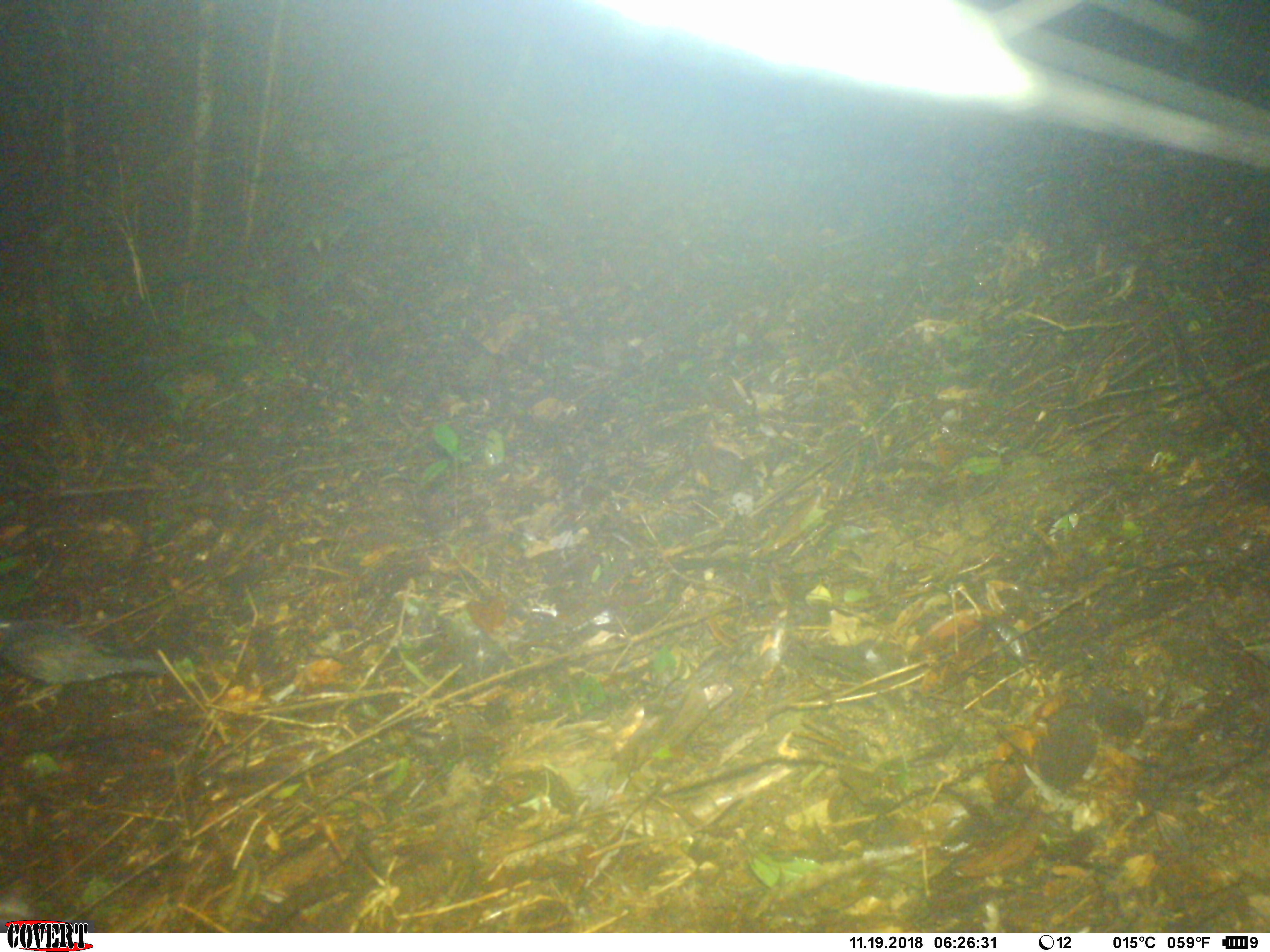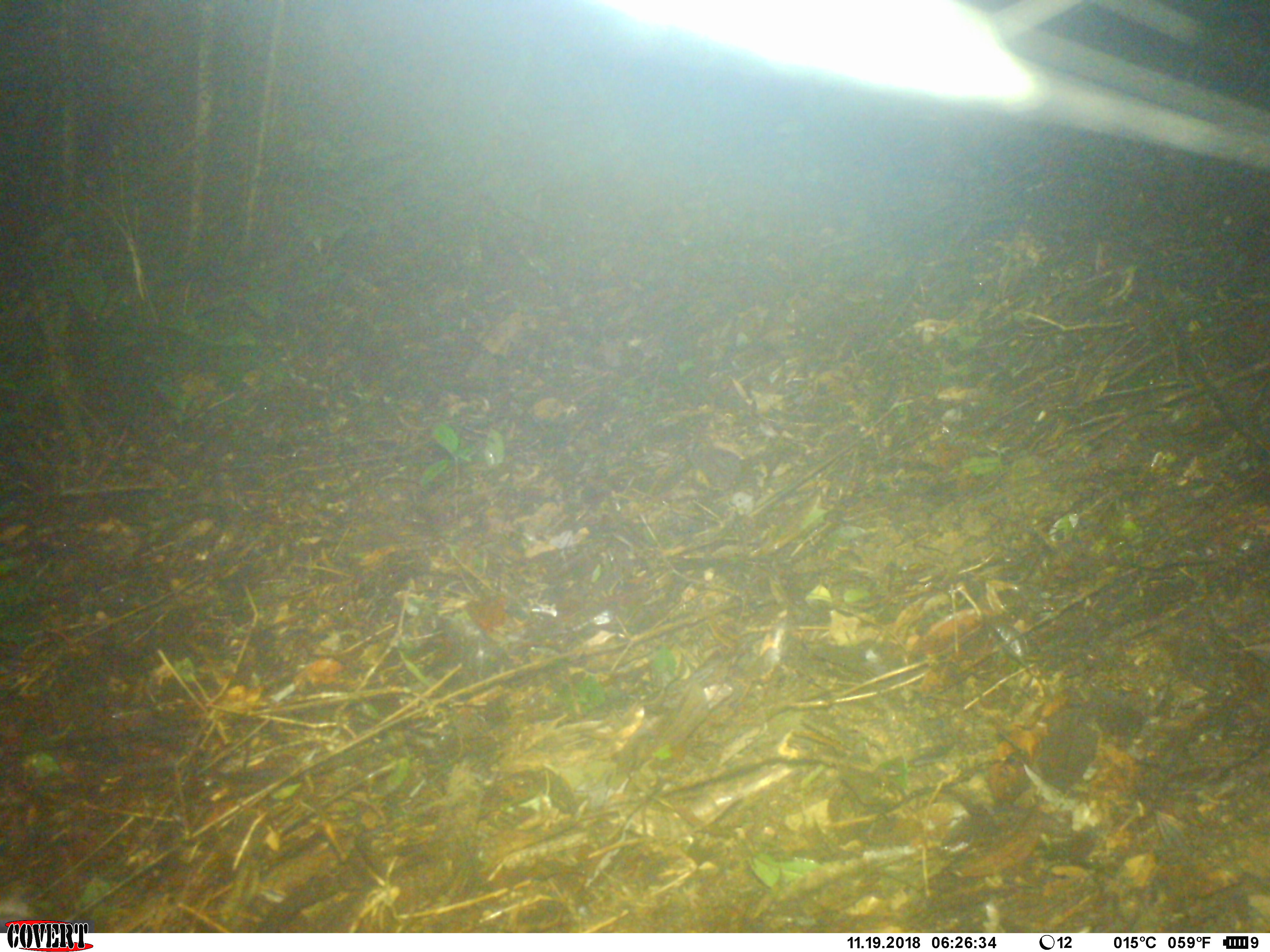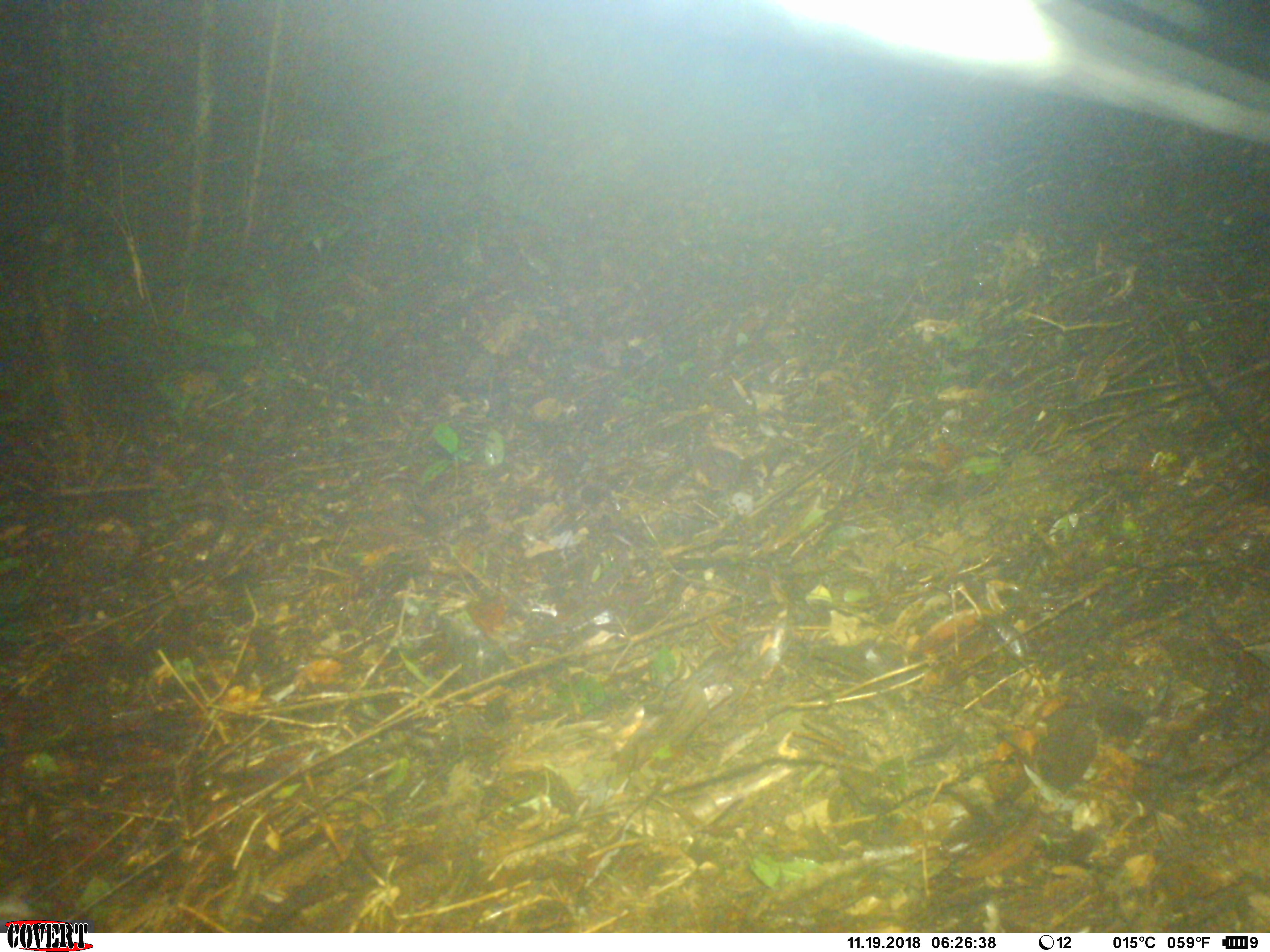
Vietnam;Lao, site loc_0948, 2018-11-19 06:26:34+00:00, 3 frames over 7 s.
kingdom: Animalia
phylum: Chordata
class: Aves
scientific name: Aves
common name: bird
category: unidentified bird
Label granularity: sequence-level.